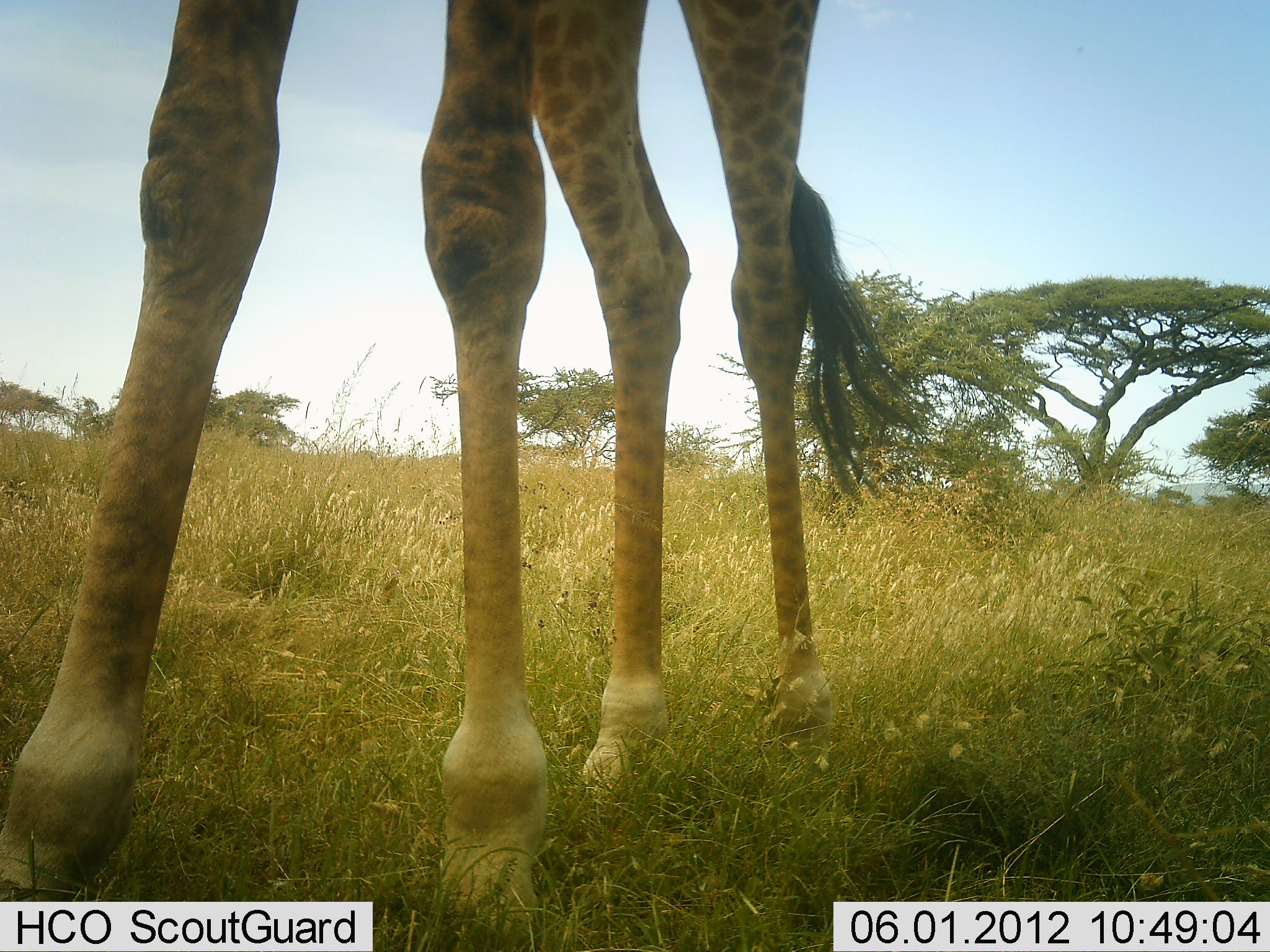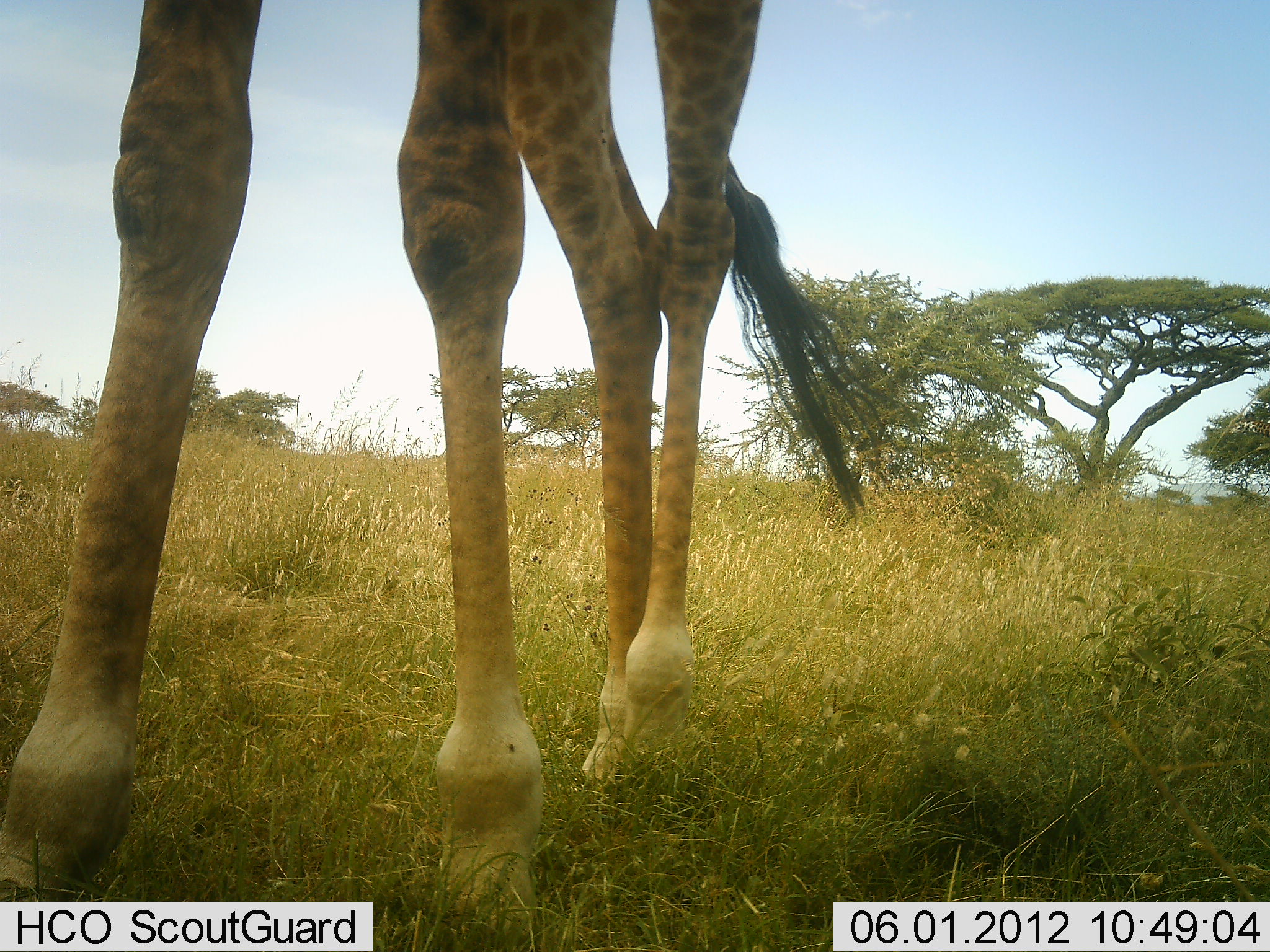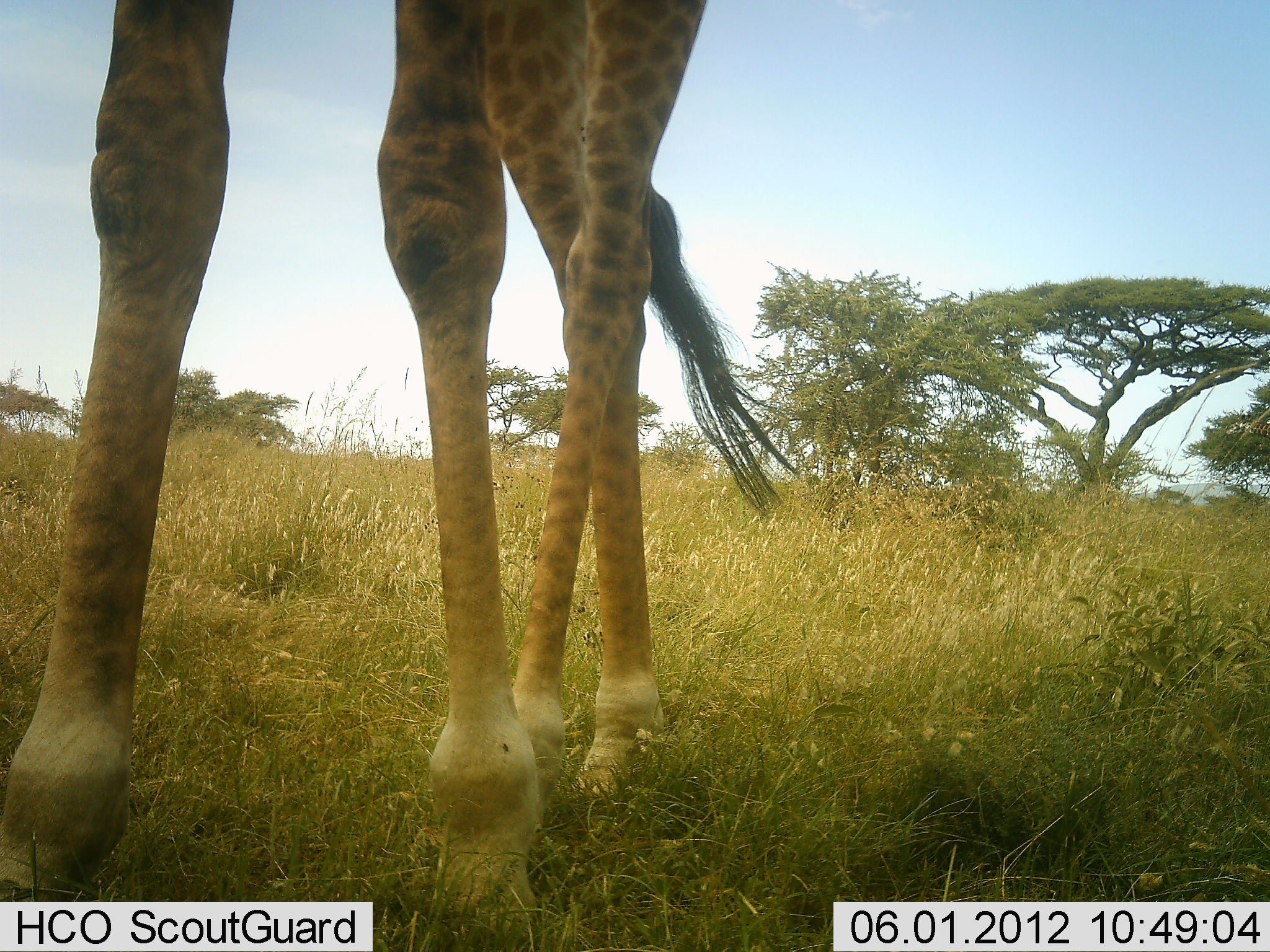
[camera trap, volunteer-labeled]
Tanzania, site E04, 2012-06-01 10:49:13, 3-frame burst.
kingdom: Animalia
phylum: Chordata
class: Mammalia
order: Artiodactyla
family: Giraffidae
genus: Giraffa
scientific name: Giraffa camelopardalis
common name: giraffe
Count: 1.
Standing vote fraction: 60%.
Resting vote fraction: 0%.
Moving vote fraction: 40%.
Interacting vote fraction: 0%.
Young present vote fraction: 0%.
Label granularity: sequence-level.